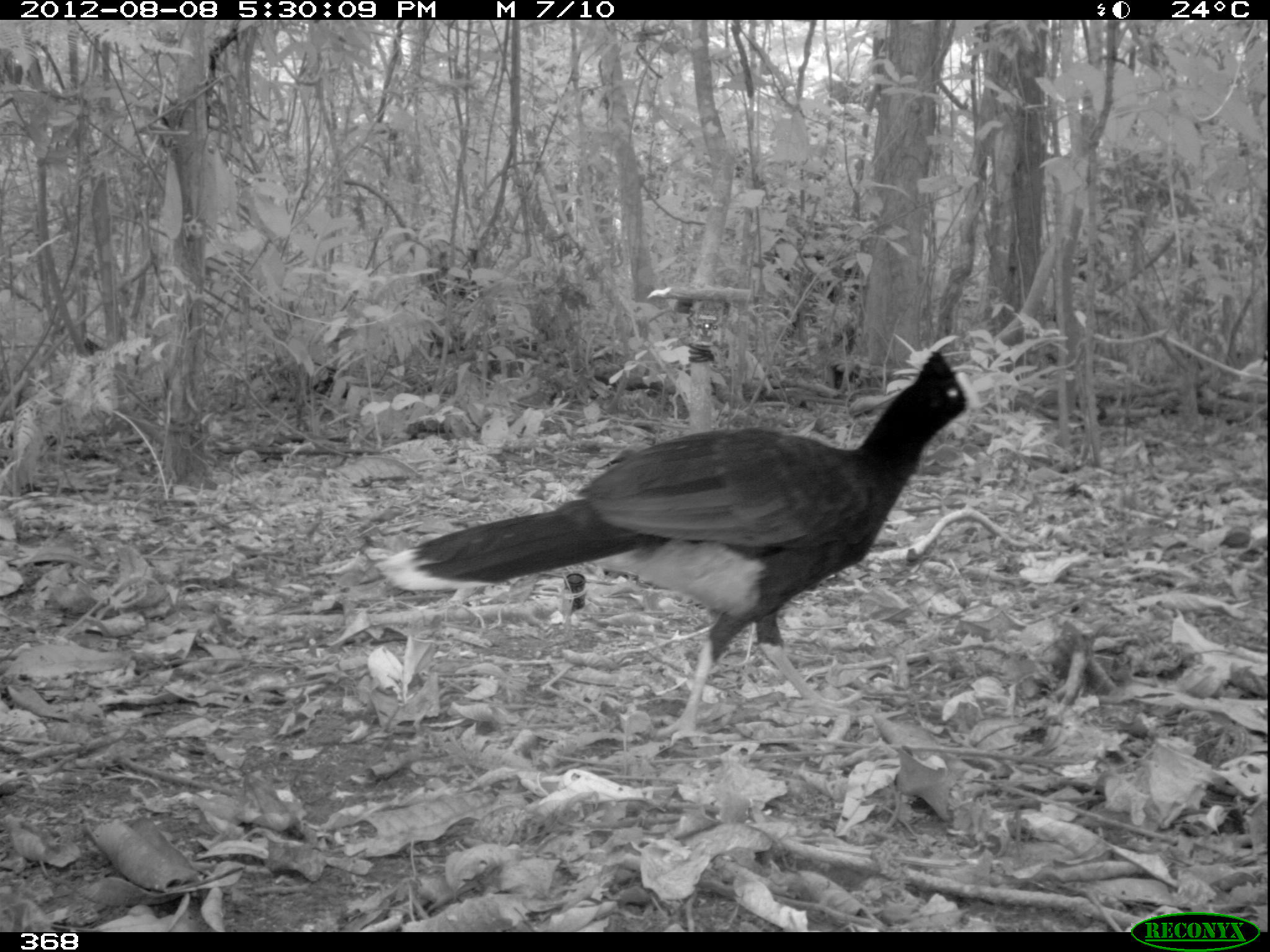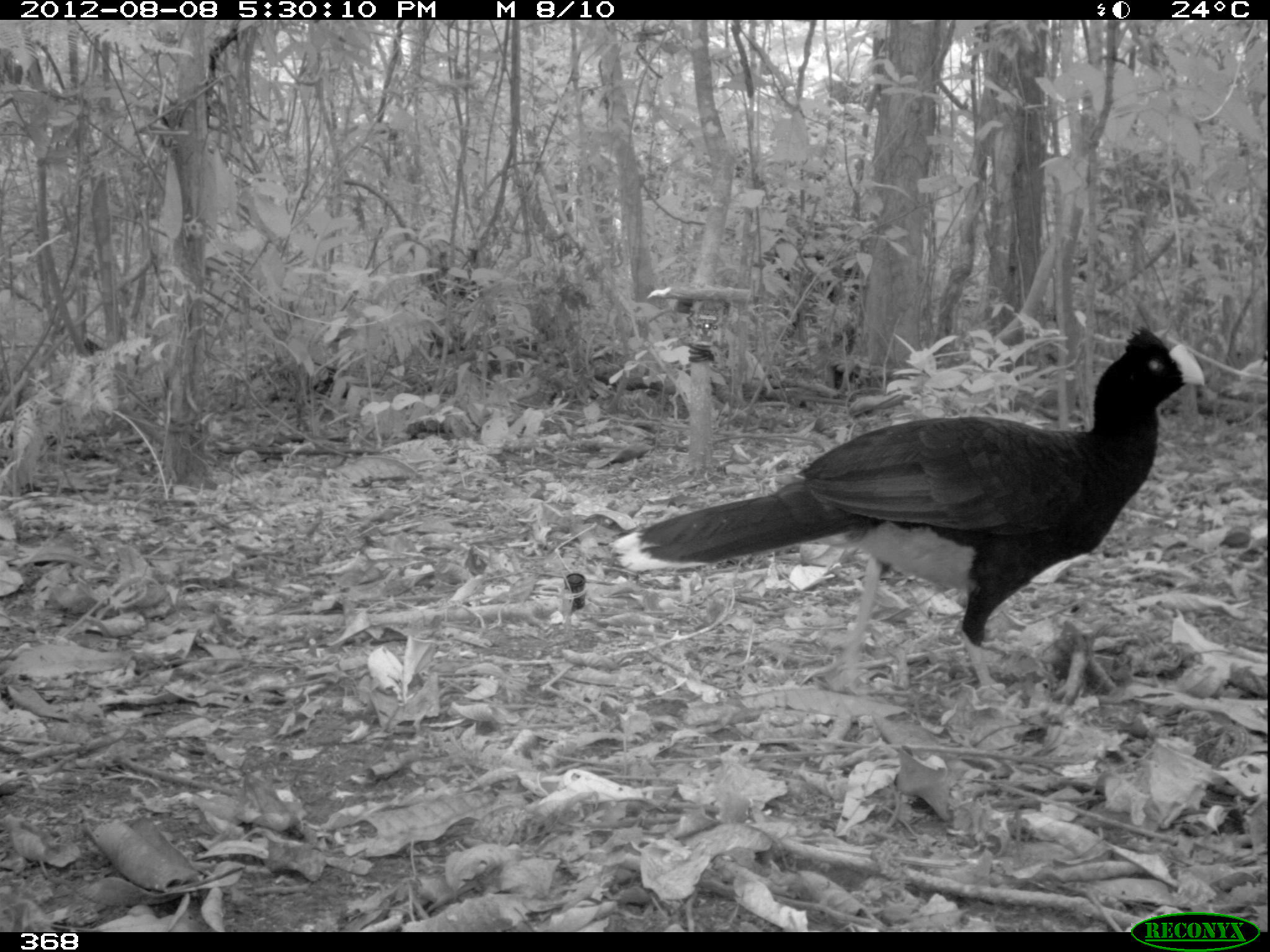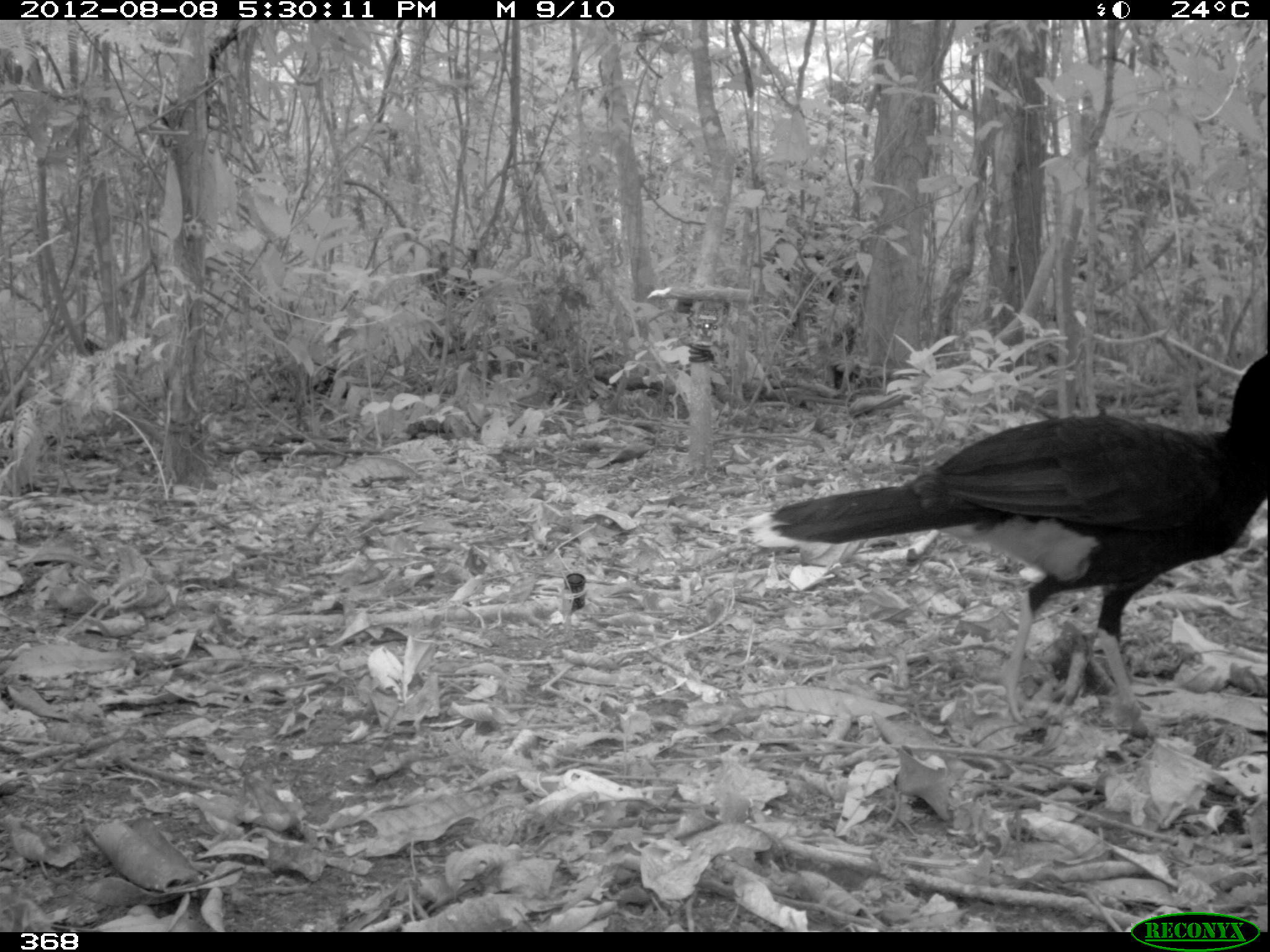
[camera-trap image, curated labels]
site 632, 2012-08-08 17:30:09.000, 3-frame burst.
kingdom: Animalia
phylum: Chordata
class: Aves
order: Galliformes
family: Cracidae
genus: Mitu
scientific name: Mitu tuberosum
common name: razor-billed curassow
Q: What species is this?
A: Mitu tuberosum (razor-billed curassow).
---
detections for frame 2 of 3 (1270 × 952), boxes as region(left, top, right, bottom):
mitu tuberosum: region(607, 326, 1204, 693)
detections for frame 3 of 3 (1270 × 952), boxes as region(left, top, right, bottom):
mitu tuberosum: region(749, 350, 1270, 725)